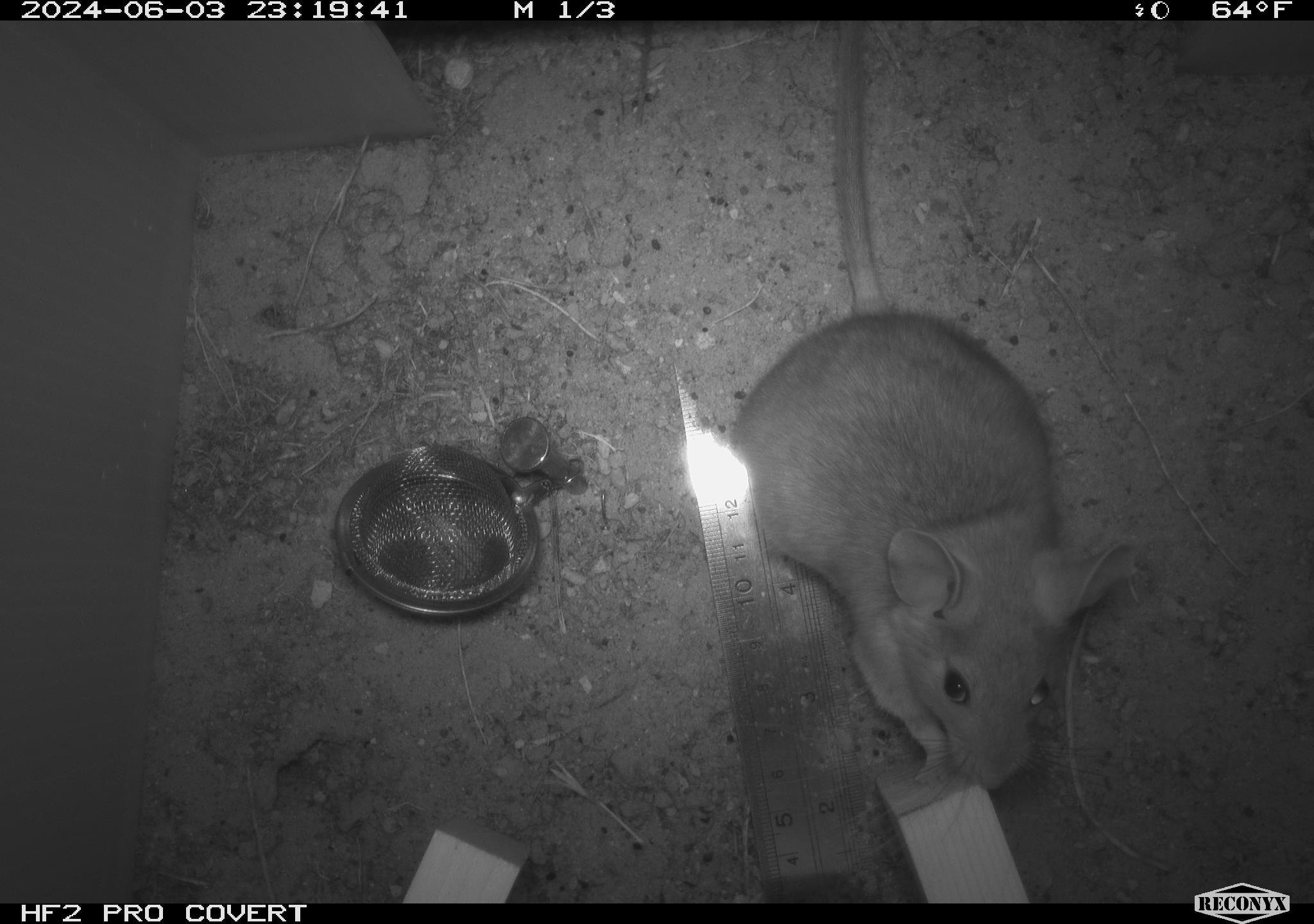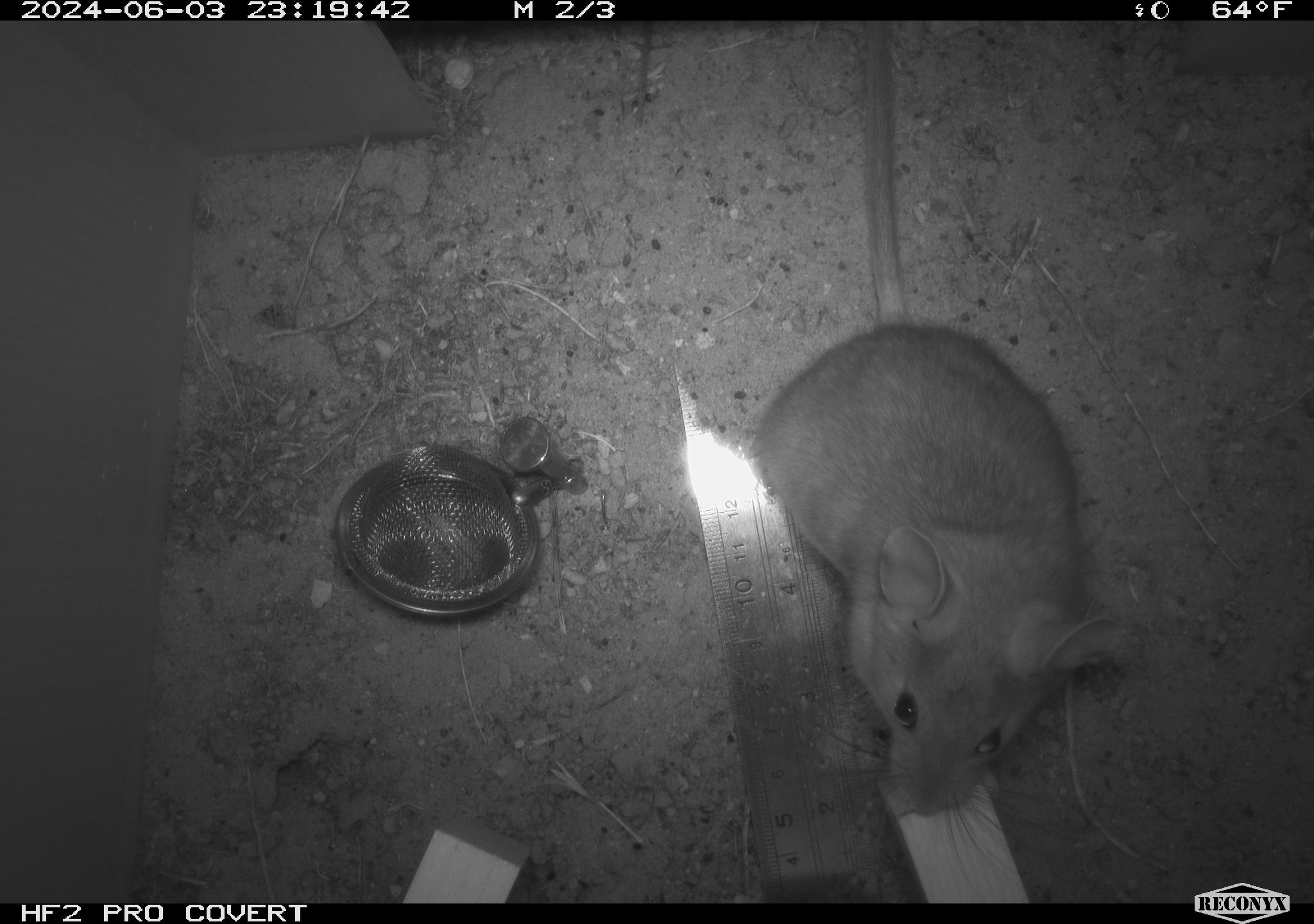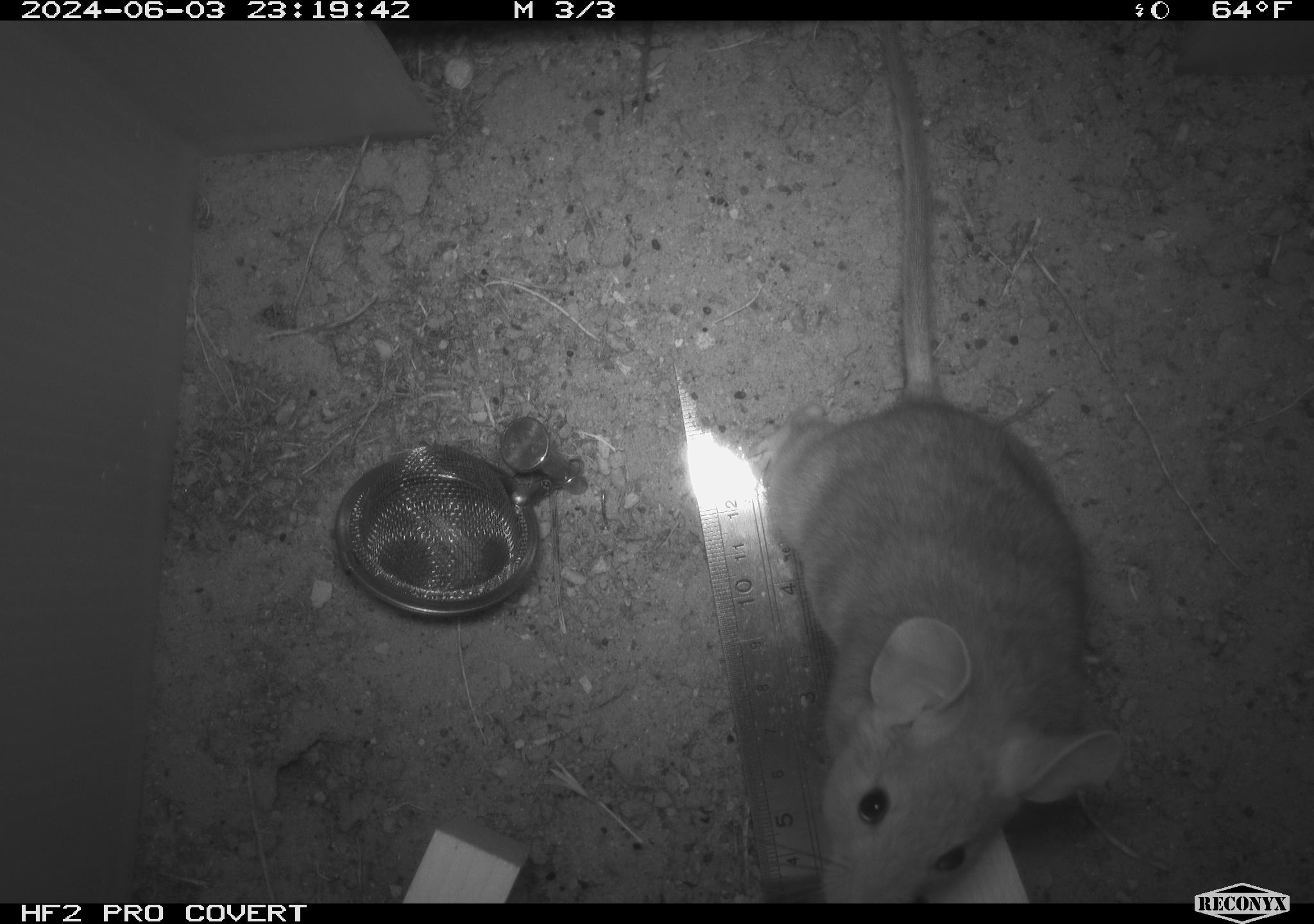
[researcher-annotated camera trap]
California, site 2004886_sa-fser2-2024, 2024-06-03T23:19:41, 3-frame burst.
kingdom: Animalia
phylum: Chordata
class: Mammalia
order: Rodentia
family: Cricetidae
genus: Neotoma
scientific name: Neotoma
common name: pack rat or woodrat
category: neotoma species